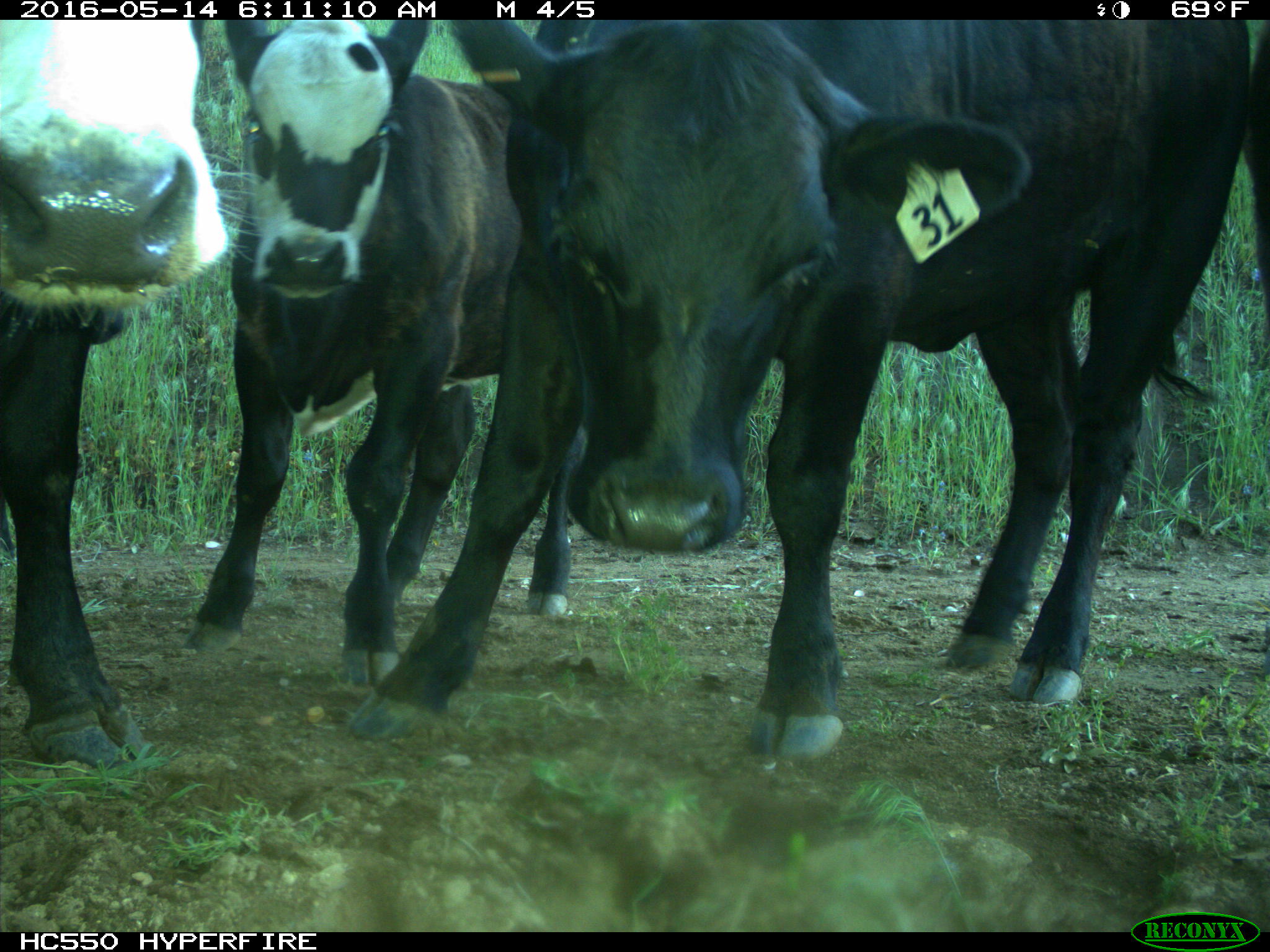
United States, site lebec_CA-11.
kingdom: Animalia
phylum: Chordata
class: Mammalia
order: Artiodactyla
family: Bovidae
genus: Bos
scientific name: Bos taurus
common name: domestic cow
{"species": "Bos taurus (domestic cow)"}